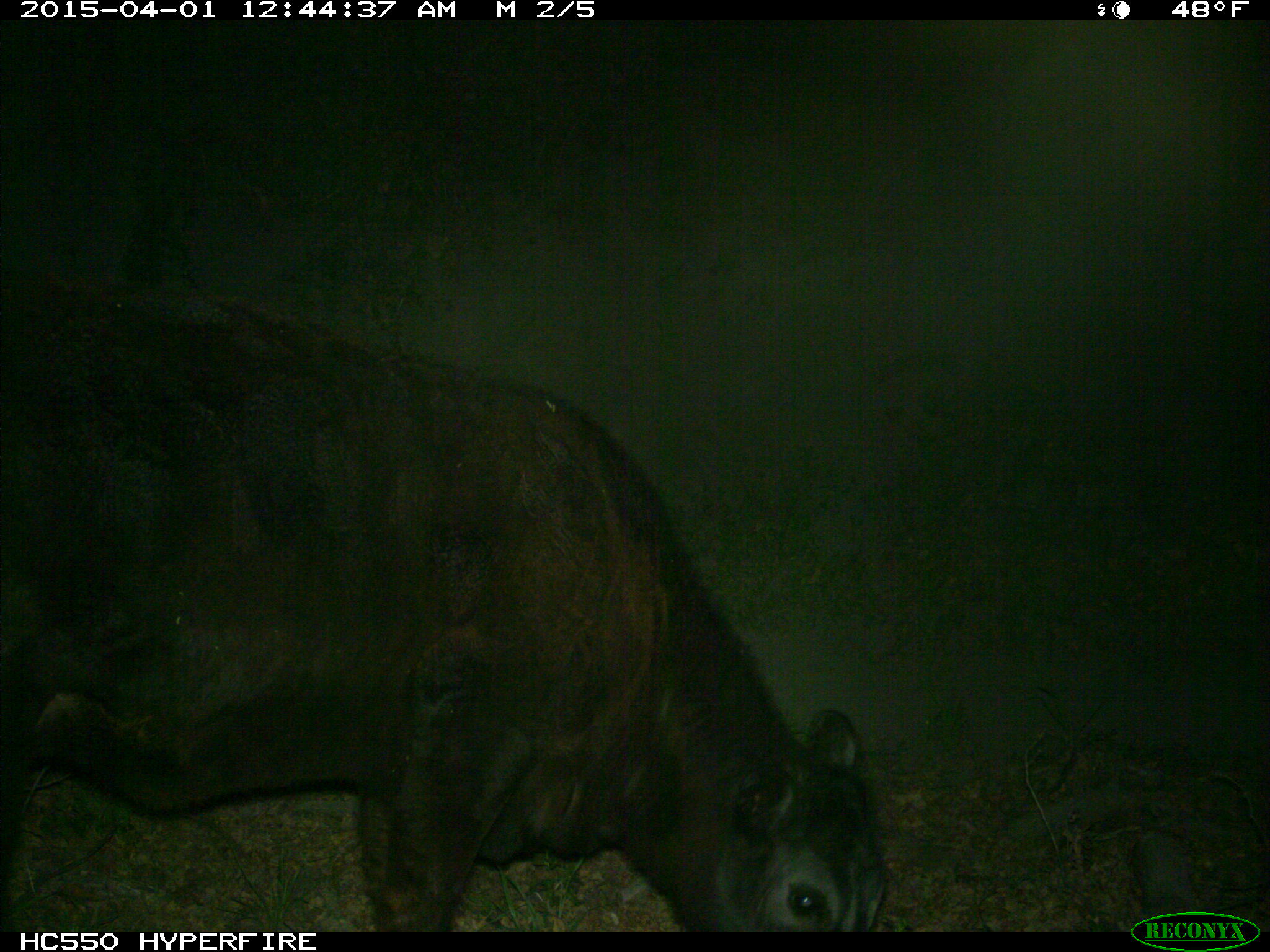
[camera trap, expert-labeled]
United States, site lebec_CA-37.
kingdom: Animalia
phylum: Chordata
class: Mammalia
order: Artiodactyla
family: Bovidae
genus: Bos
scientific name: Bos taurus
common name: domestic cow